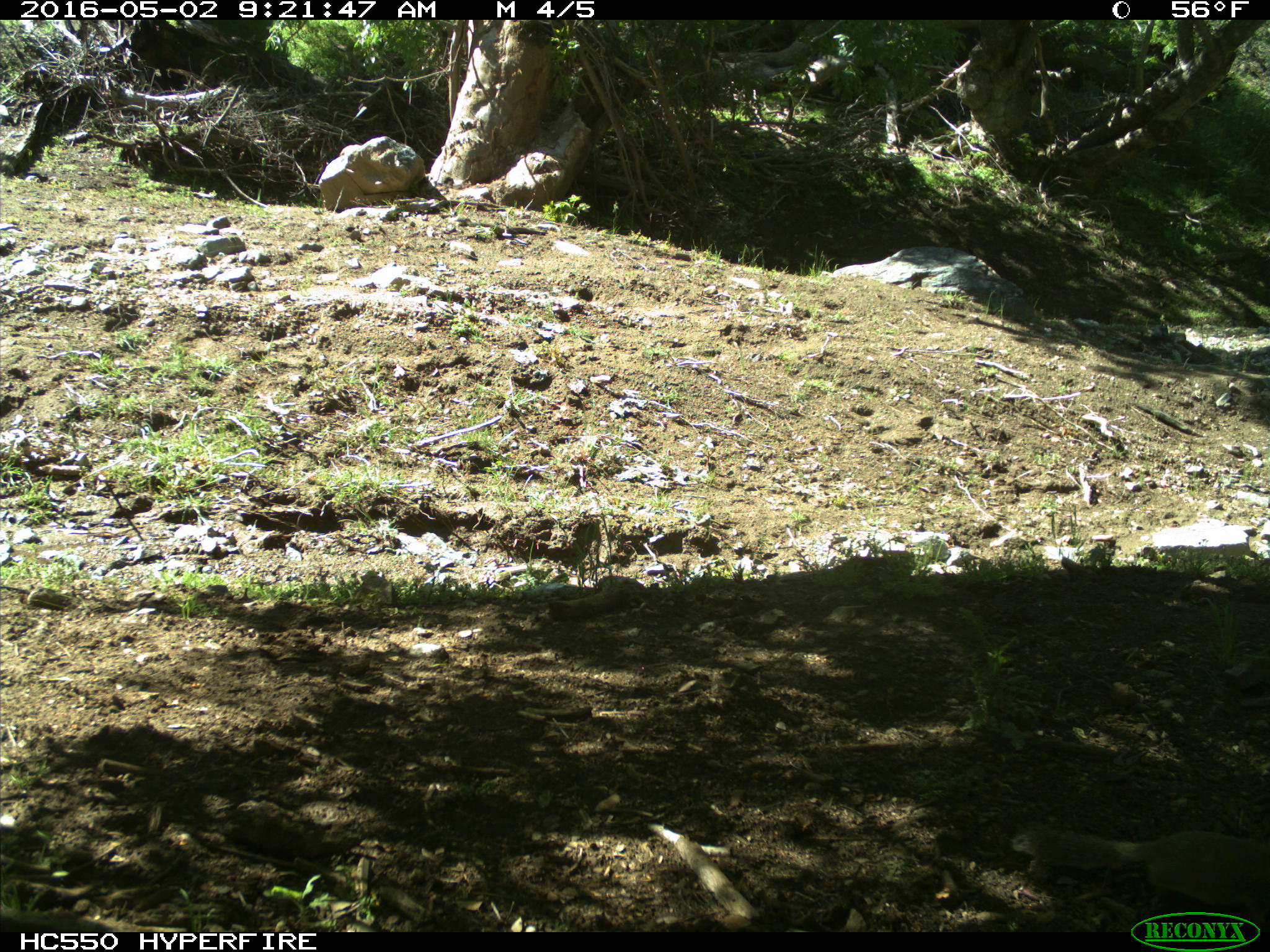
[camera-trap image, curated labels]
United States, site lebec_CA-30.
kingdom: Animalia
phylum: Chordata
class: Mammalia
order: Rodentia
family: Sciuridae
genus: Sciurus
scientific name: Sciurus carolinensis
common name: eastern gray squirrel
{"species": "Sciurus carolinensis (eastern gray squirrel)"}